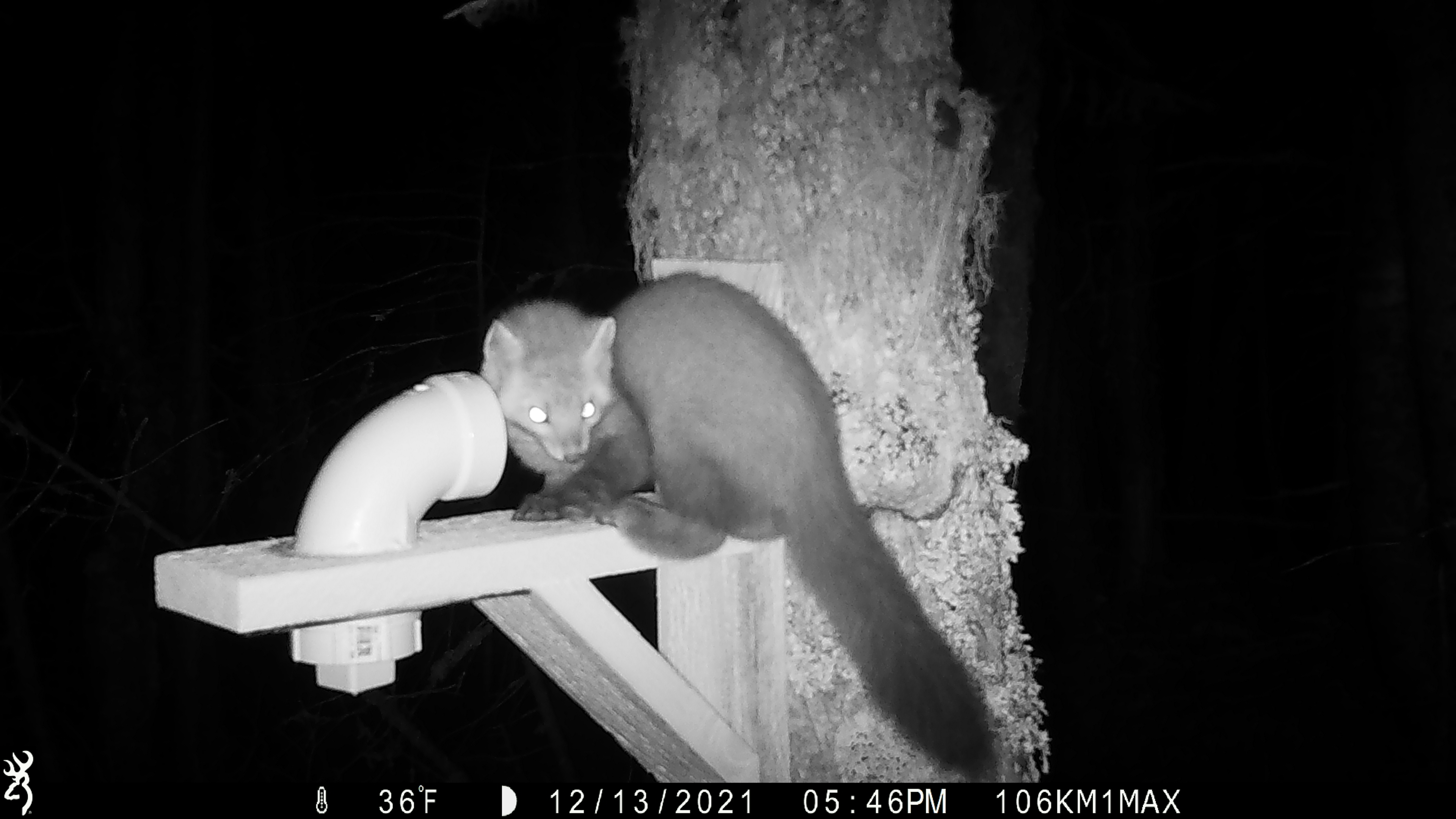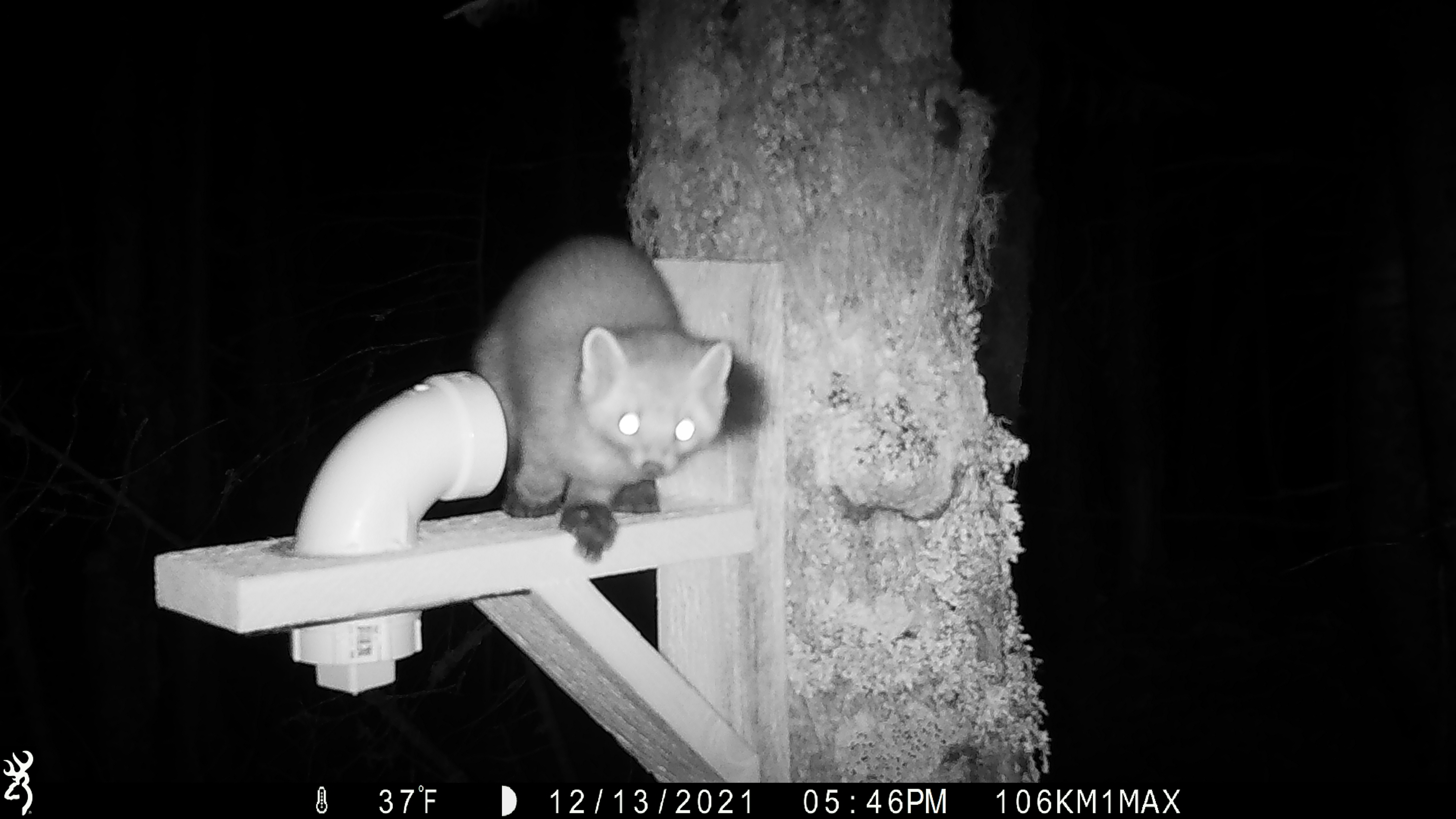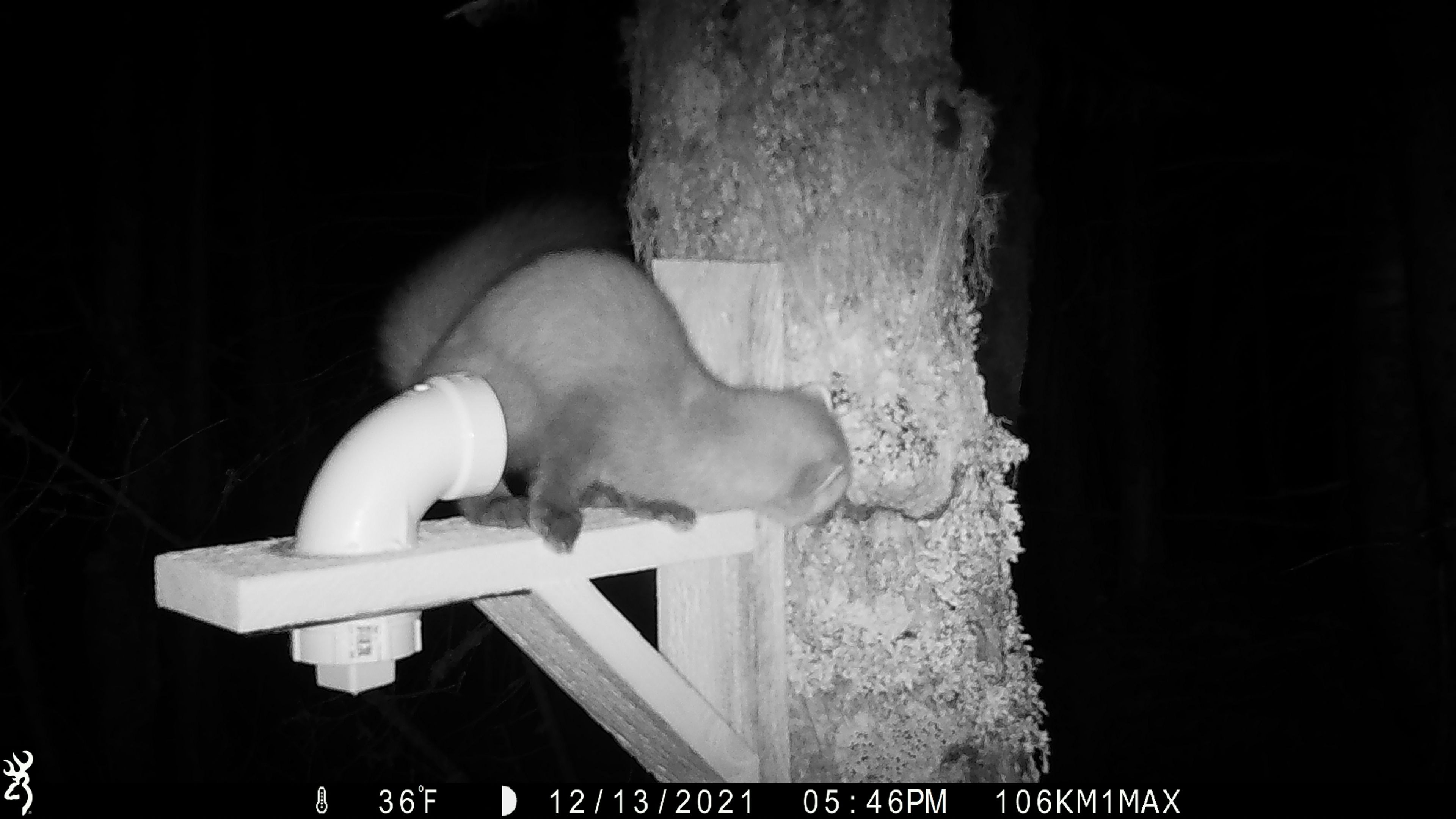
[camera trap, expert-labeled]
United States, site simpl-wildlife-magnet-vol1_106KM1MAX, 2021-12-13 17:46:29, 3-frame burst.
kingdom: Animalia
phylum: Chordata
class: Mammalia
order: Carnivora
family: Mustelidae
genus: Martes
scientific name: Martes americana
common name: american marten